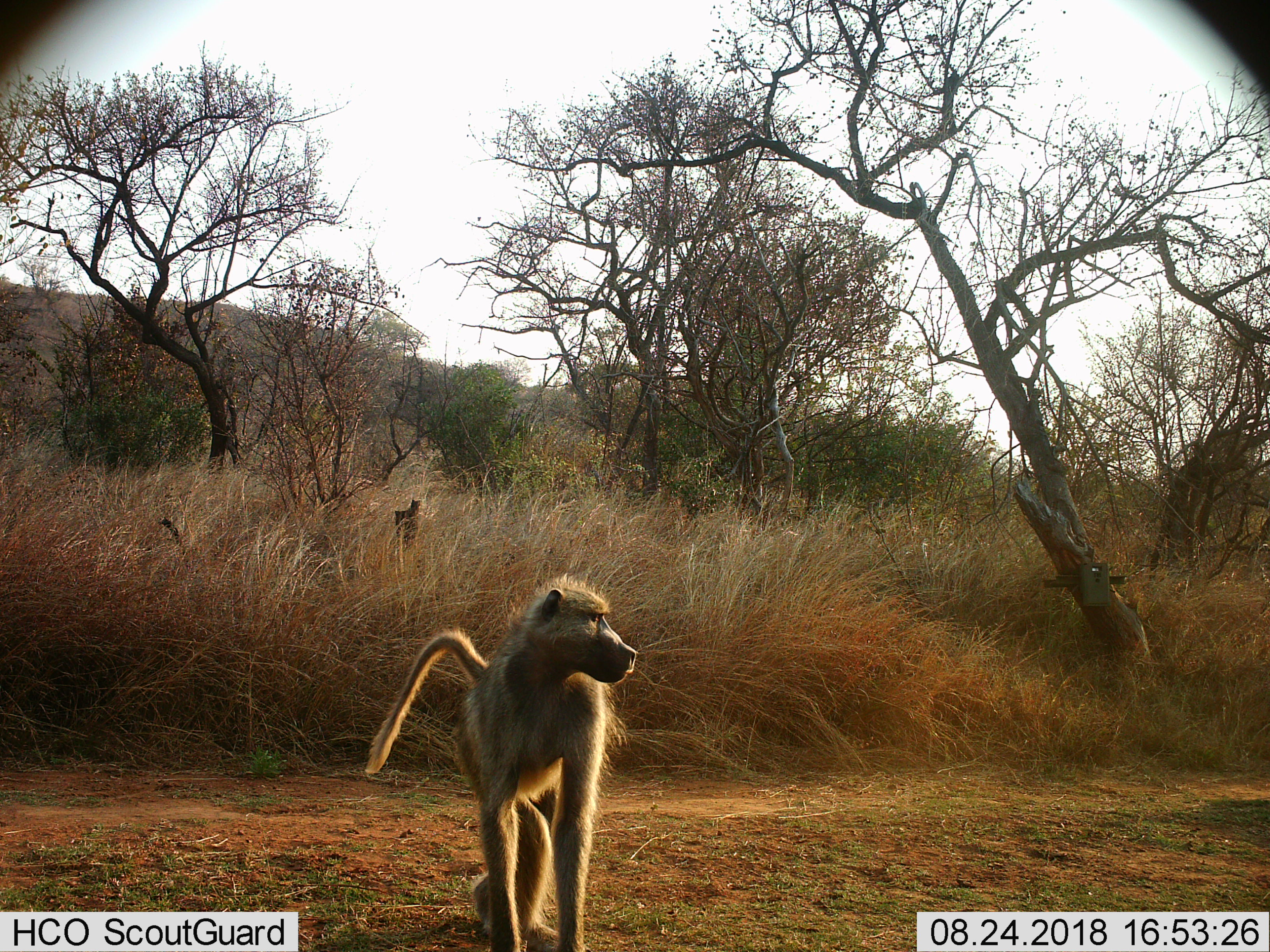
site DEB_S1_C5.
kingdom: Animalia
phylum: Chordata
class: Mammalia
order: Primates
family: Cercopithecidae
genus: Papio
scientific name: Papio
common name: baboon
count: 1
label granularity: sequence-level